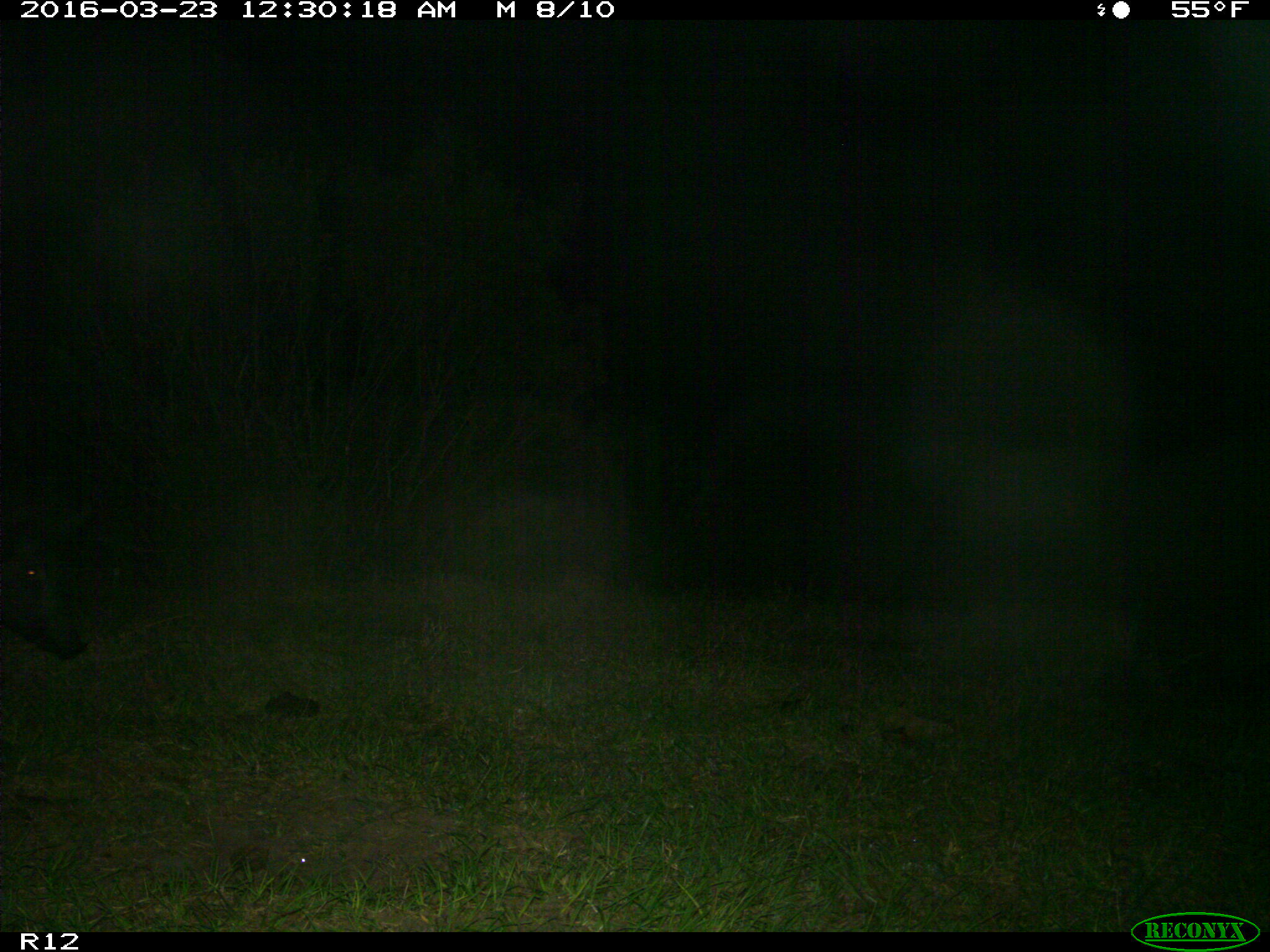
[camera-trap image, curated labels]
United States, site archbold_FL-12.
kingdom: Animalia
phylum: Chordata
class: Mammalia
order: Artiodactyla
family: Suidae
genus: Sus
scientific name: Sus scrofa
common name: wild boar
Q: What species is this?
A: Sus scrofa (wild boar).